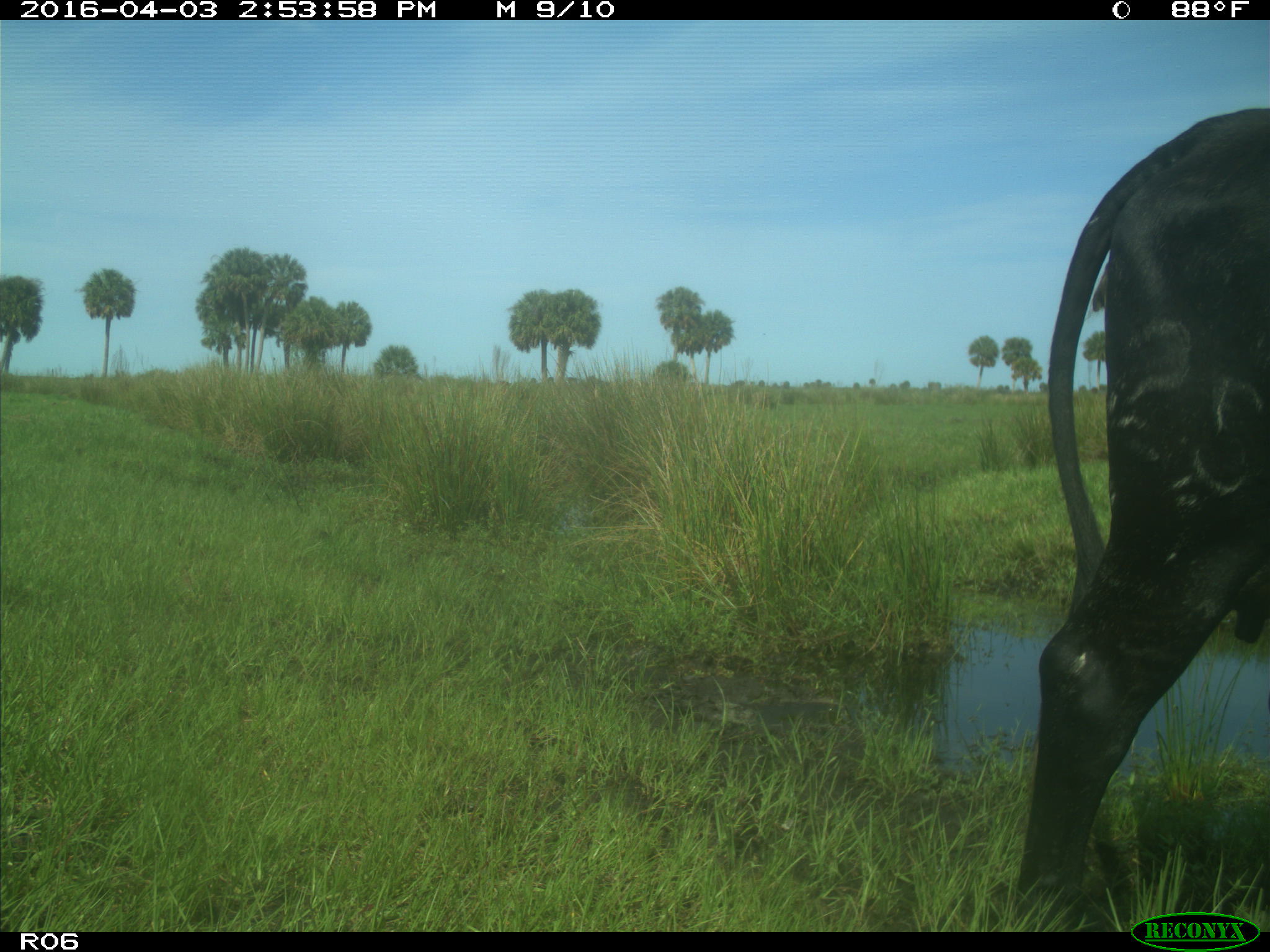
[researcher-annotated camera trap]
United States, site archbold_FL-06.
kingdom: Animalia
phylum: Chordata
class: Mammalia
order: Artiodactyla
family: Bovidae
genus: Bos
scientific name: Bos taurus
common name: domestic cow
Bos taurus (domestic cow).